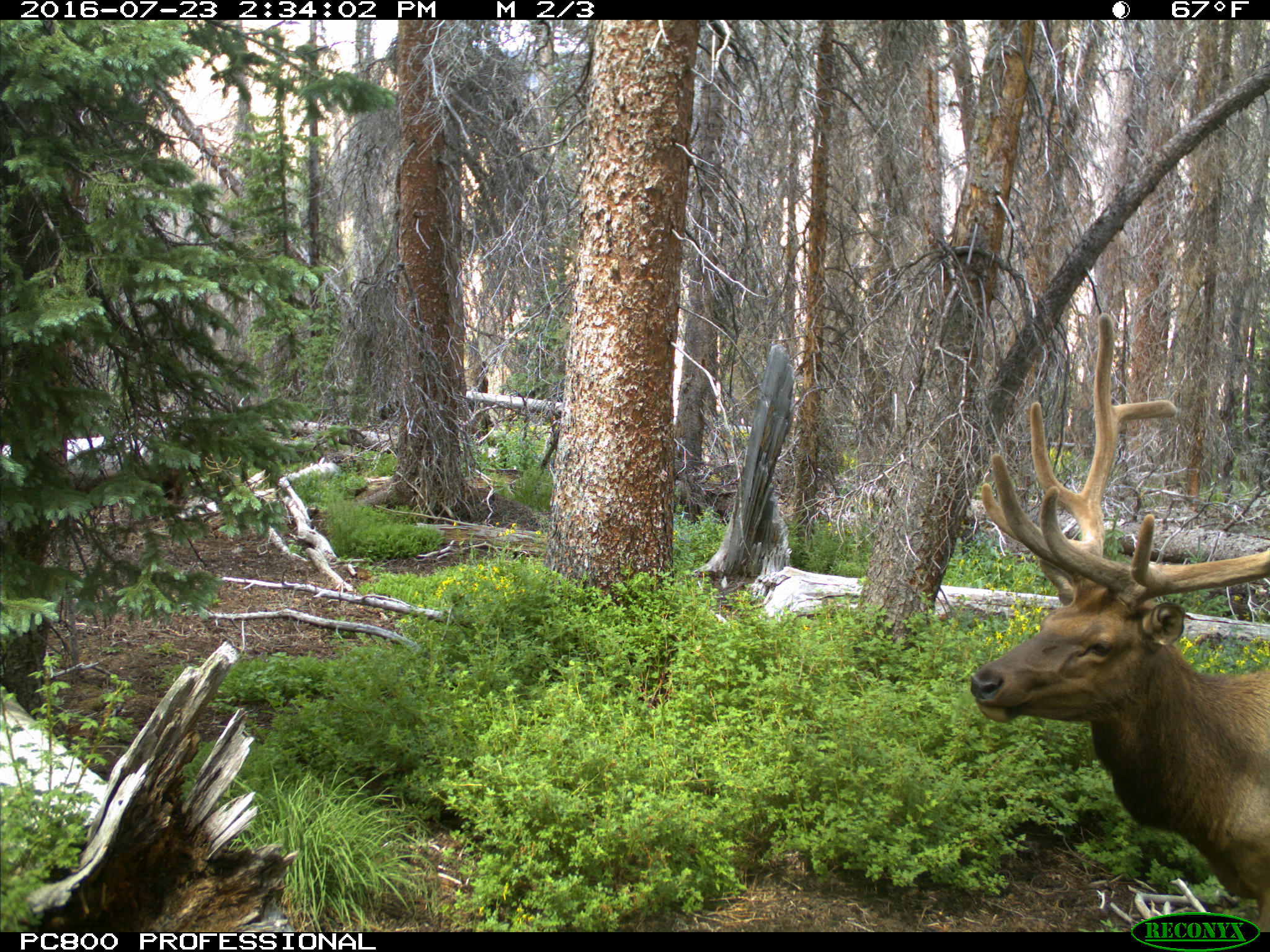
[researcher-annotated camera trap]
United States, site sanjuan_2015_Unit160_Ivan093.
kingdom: Animalia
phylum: Chordata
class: Mammalia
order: Artiodactyla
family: Cervidae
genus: Cervus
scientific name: Cervus elaphus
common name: red deer